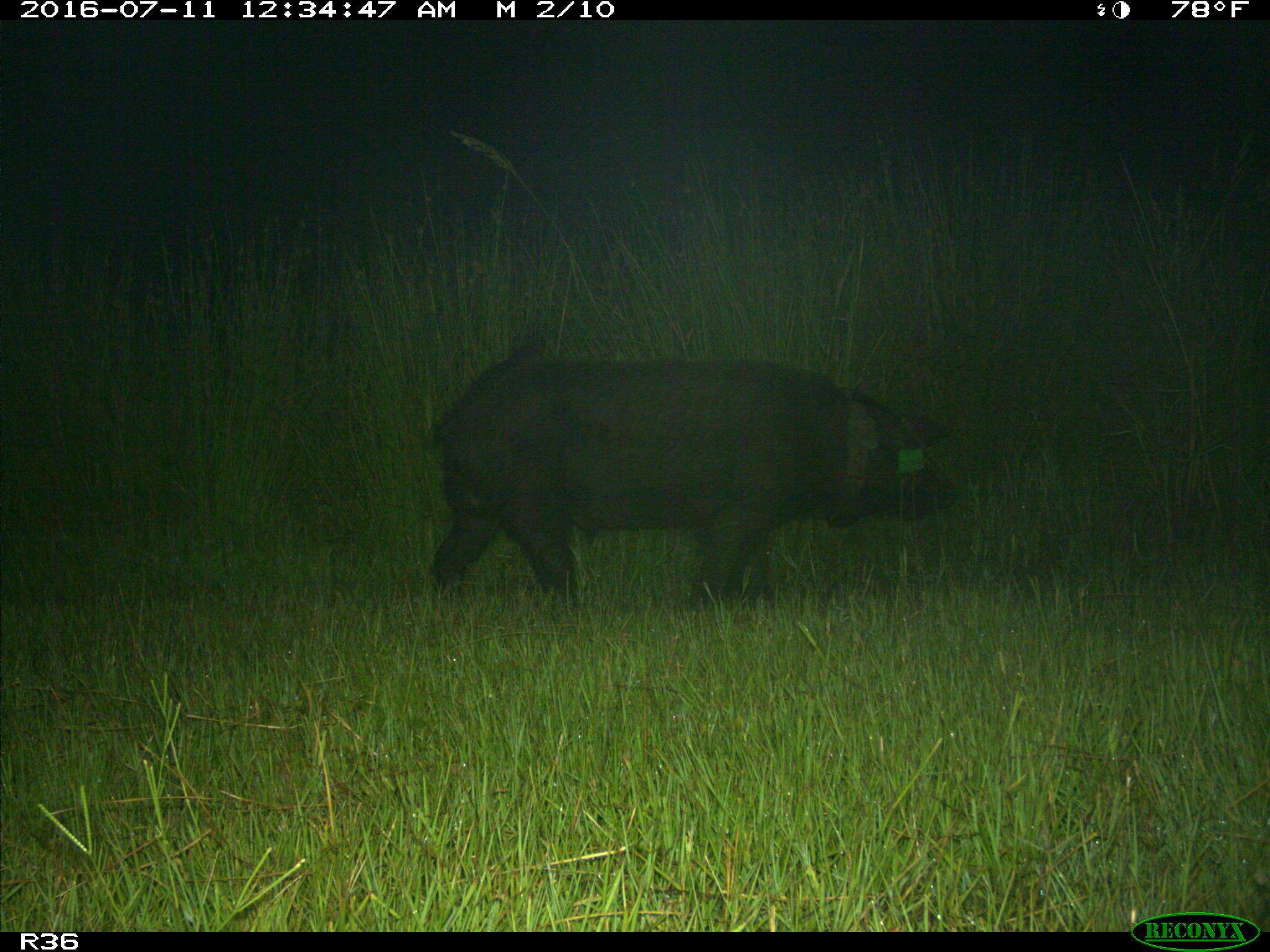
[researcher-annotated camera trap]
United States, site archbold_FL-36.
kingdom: Animalia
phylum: Chordata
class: Mammalia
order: Artiodactyla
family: Suidae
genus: Sus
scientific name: Sus scrofa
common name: wild boar